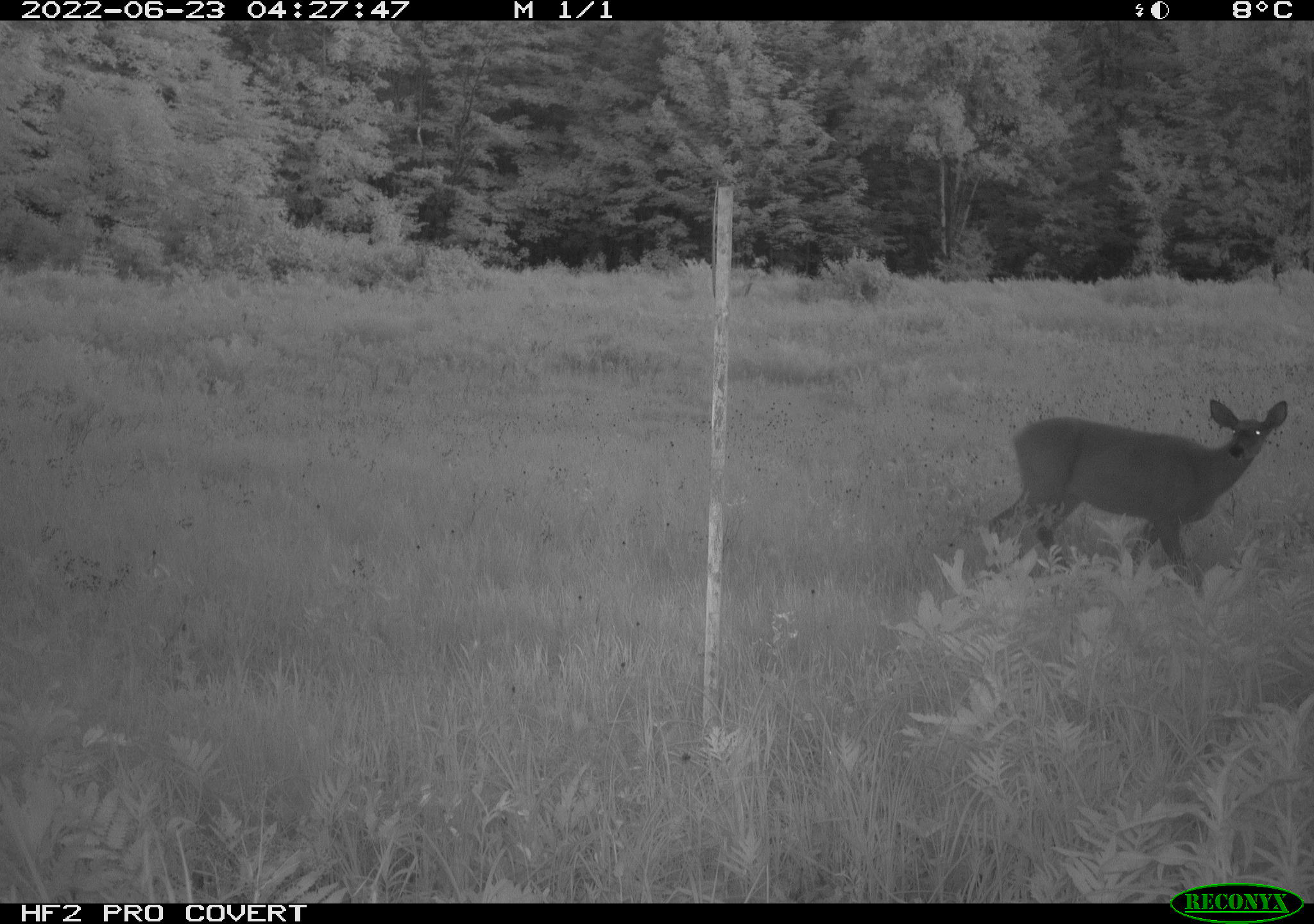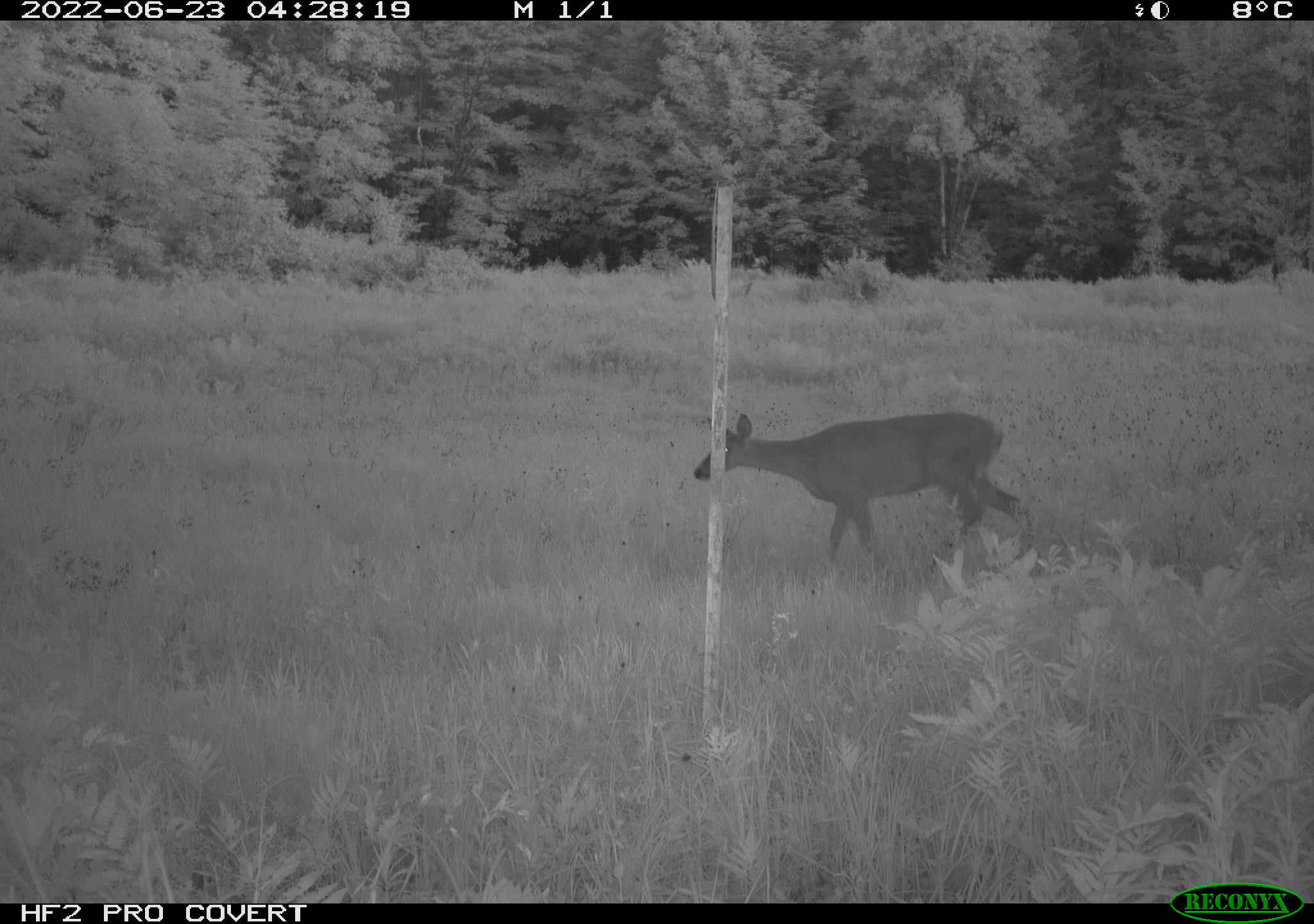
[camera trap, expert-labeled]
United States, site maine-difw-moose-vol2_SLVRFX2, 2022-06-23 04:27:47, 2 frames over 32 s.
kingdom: Animalia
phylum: Chordata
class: Mammalia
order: Artiodactyla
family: Cervidae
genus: Odocoileus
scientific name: Odocoileus virginianus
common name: white-tailed deer